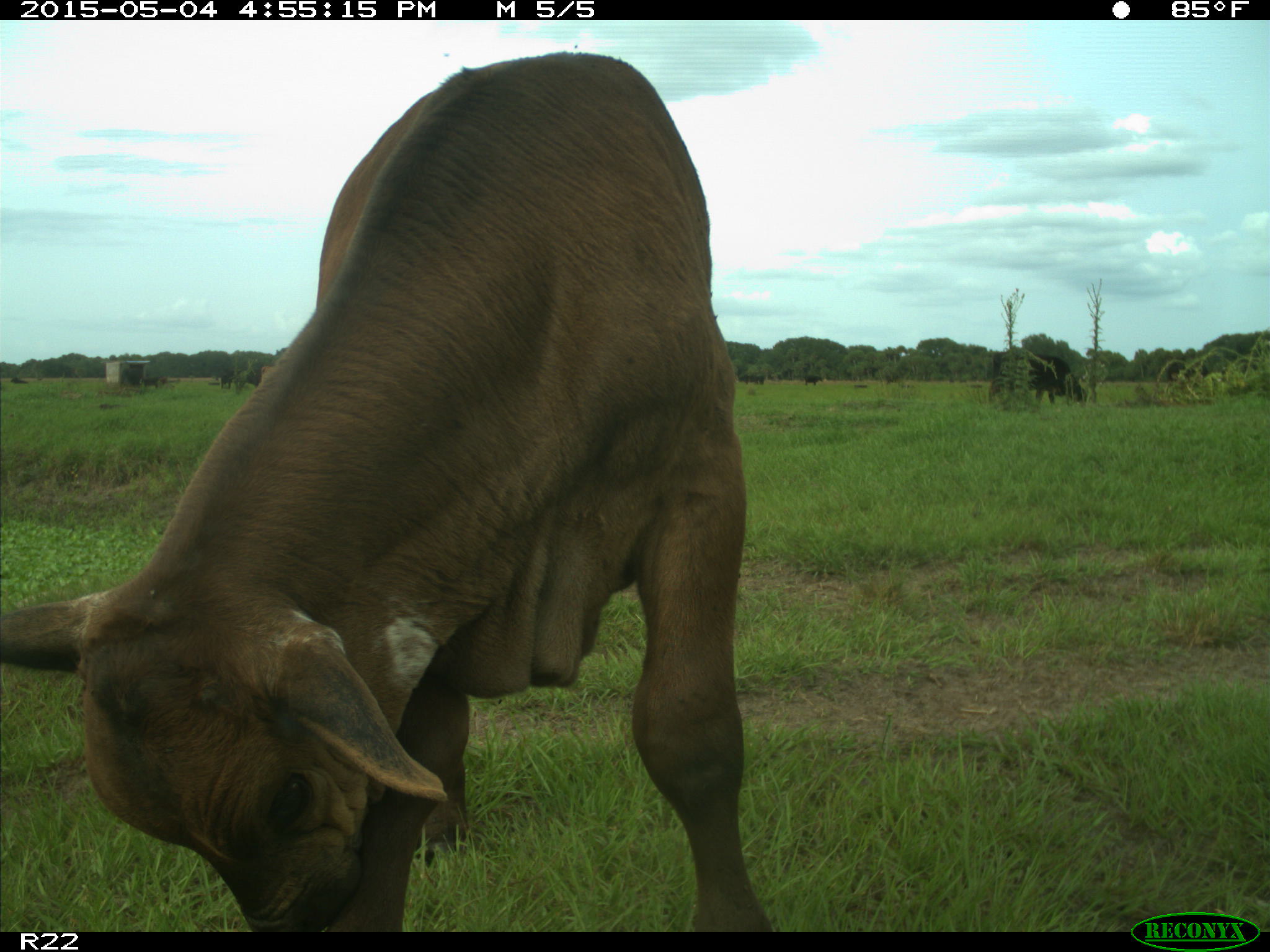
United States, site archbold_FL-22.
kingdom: Animalia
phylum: Chordata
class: Mammalia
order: Artiodactyla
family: Bovidae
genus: Bos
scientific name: Bos taurus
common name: domestic cow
Bos taurus (domestic cow).